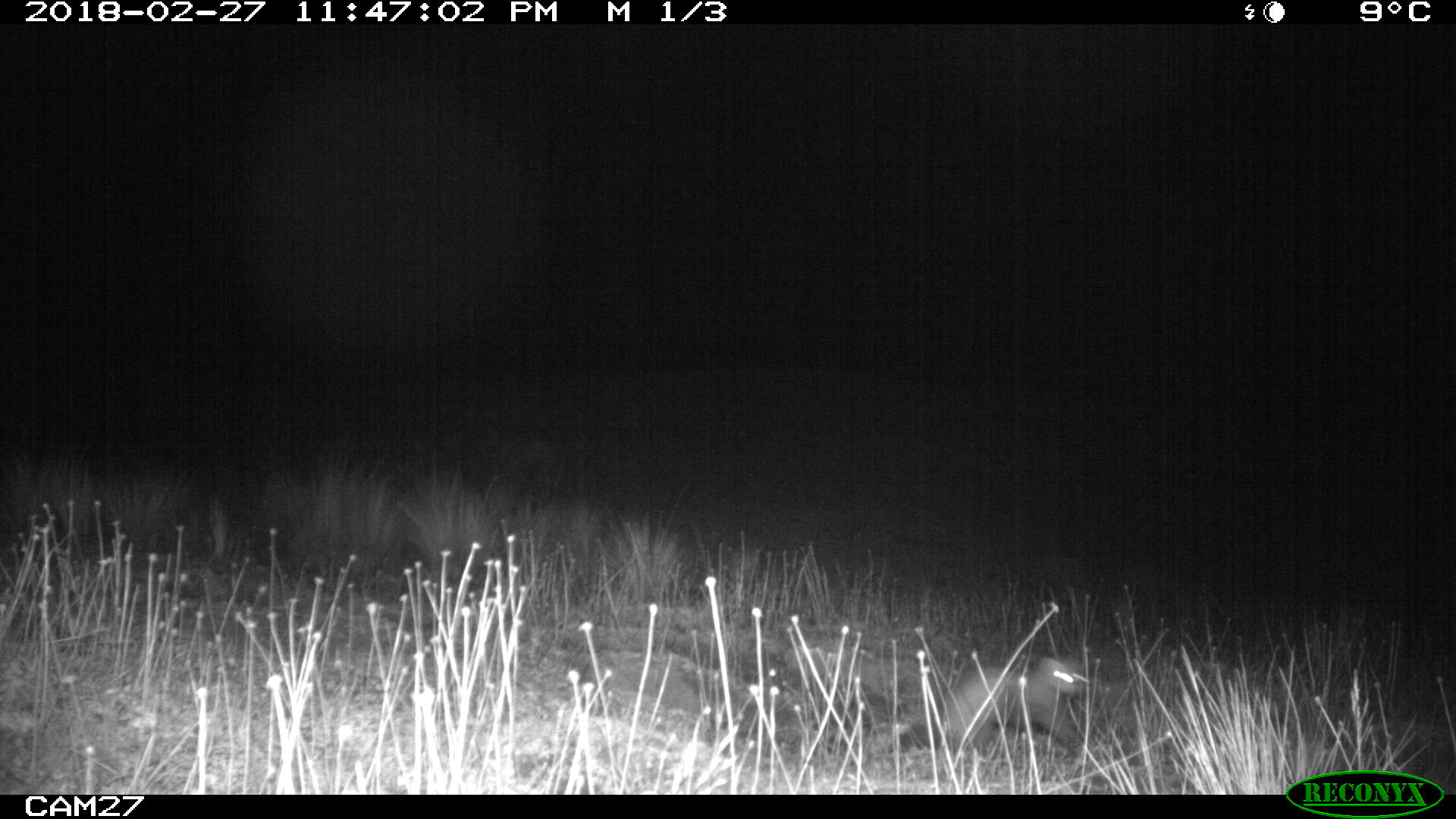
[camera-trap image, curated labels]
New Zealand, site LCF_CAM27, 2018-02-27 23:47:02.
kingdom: Animalia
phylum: Chordata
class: Mammalia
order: Carnivora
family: Mustelidae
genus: Mustela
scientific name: Mustela furo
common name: ferret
Ferret (Mustela furo).